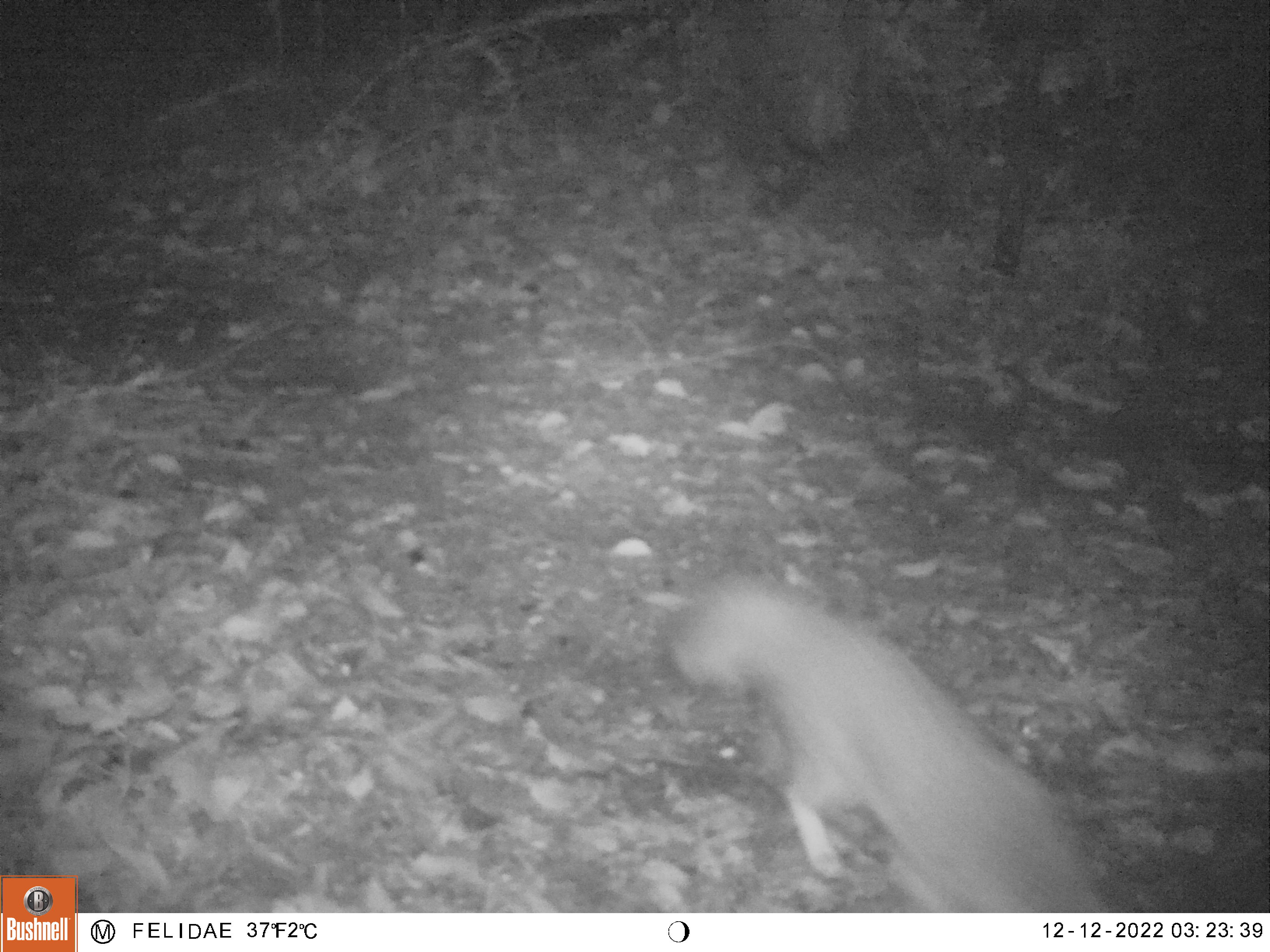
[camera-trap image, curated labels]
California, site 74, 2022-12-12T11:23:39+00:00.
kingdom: Animalia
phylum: Chordata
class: Mammalia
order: Carnivora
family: Canidae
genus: Urocyon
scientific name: Urocyon cinereoargenteus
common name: gray fox